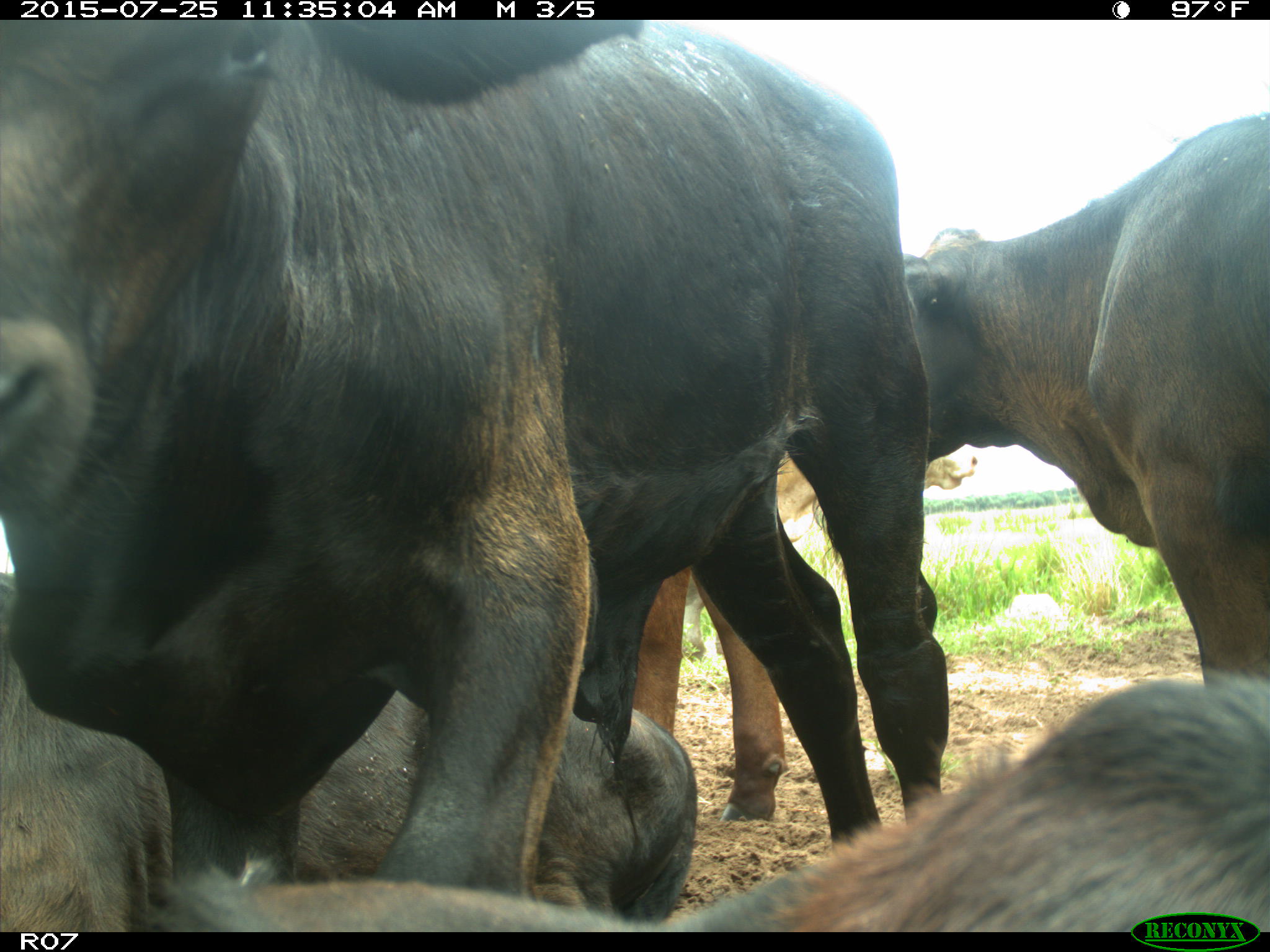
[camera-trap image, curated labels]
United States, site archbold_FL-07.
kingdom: Animalia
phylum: Chordata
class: Mammalia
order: Artiodactyla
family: Bovidae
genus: Bos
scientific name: Bos taurus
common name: domestic cow